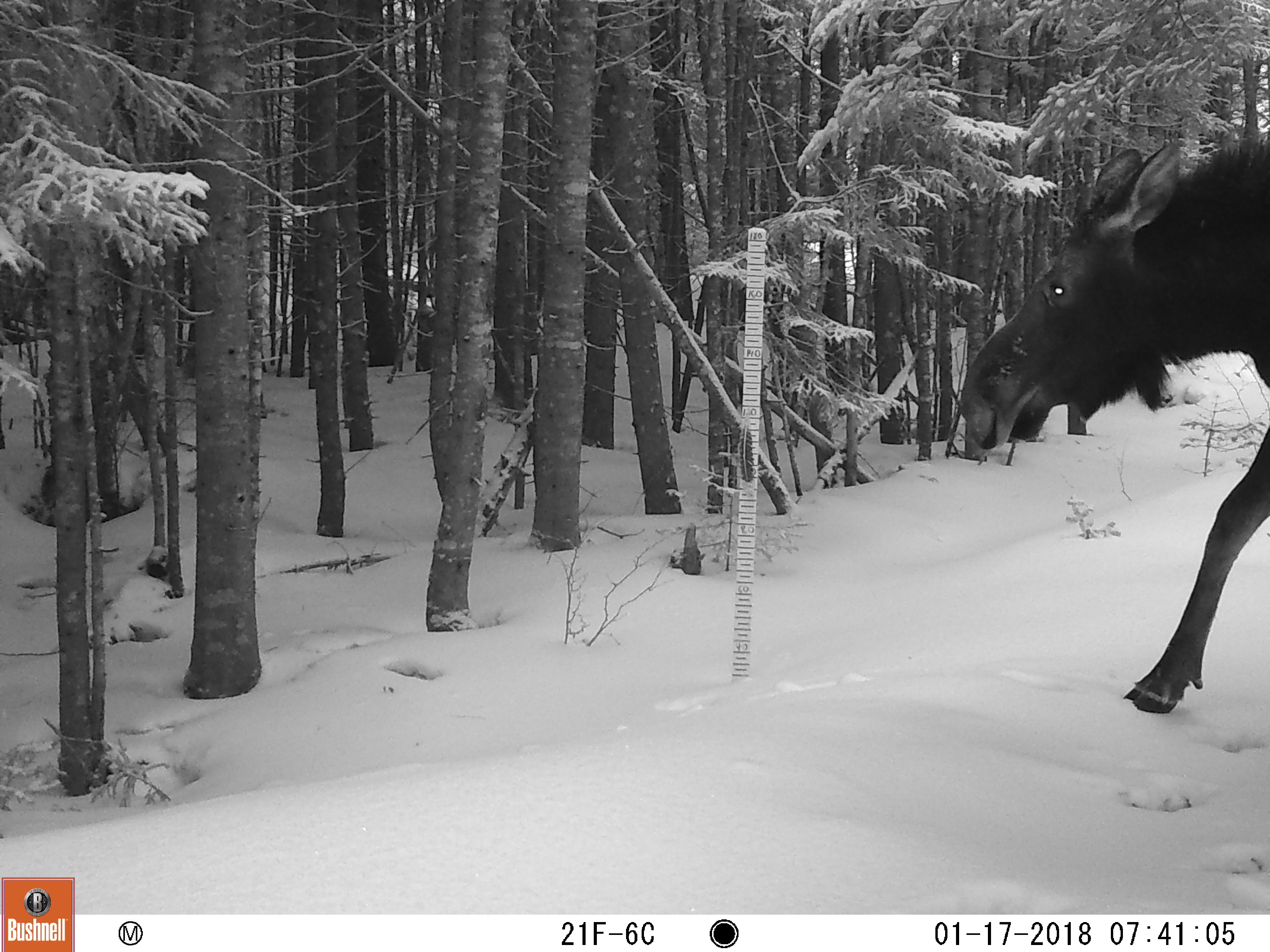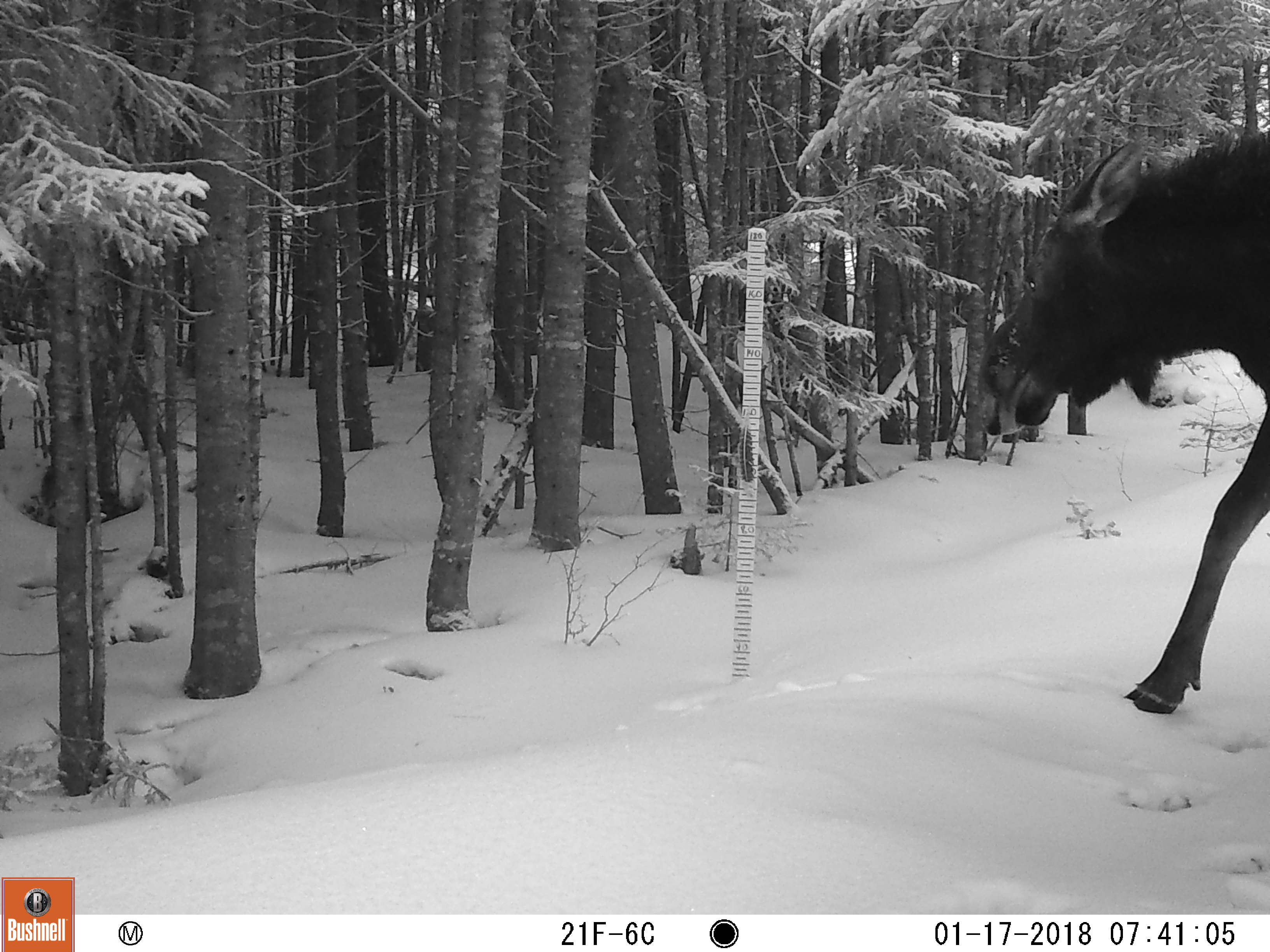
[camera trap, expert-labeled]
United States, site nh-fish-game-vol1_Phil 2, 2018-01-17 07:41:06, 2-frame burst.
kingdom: Animalia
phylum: Chordata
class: Mammalia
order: Artiodactyla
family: Cervidae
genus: Alces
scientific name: Alces alces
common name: moose